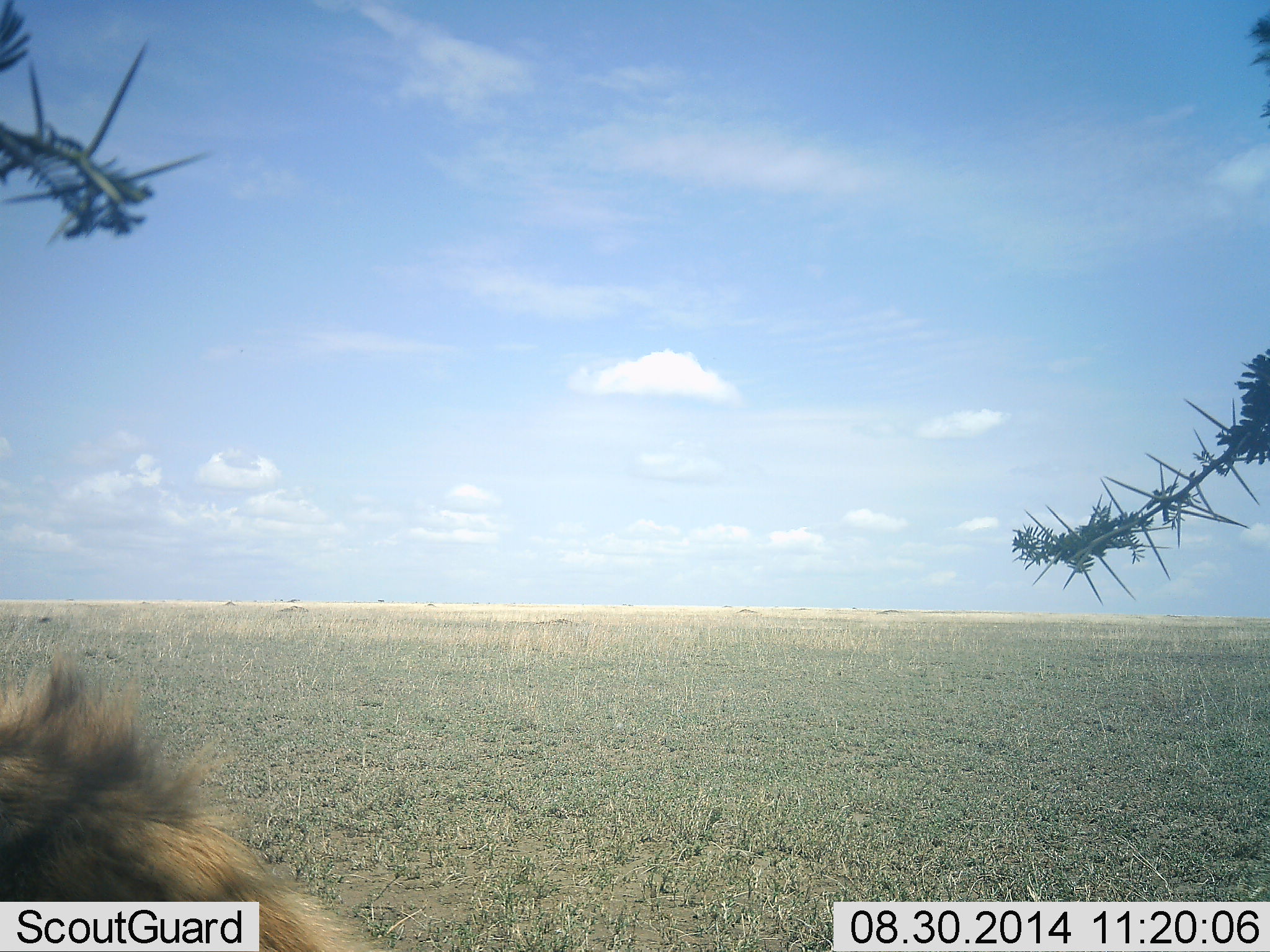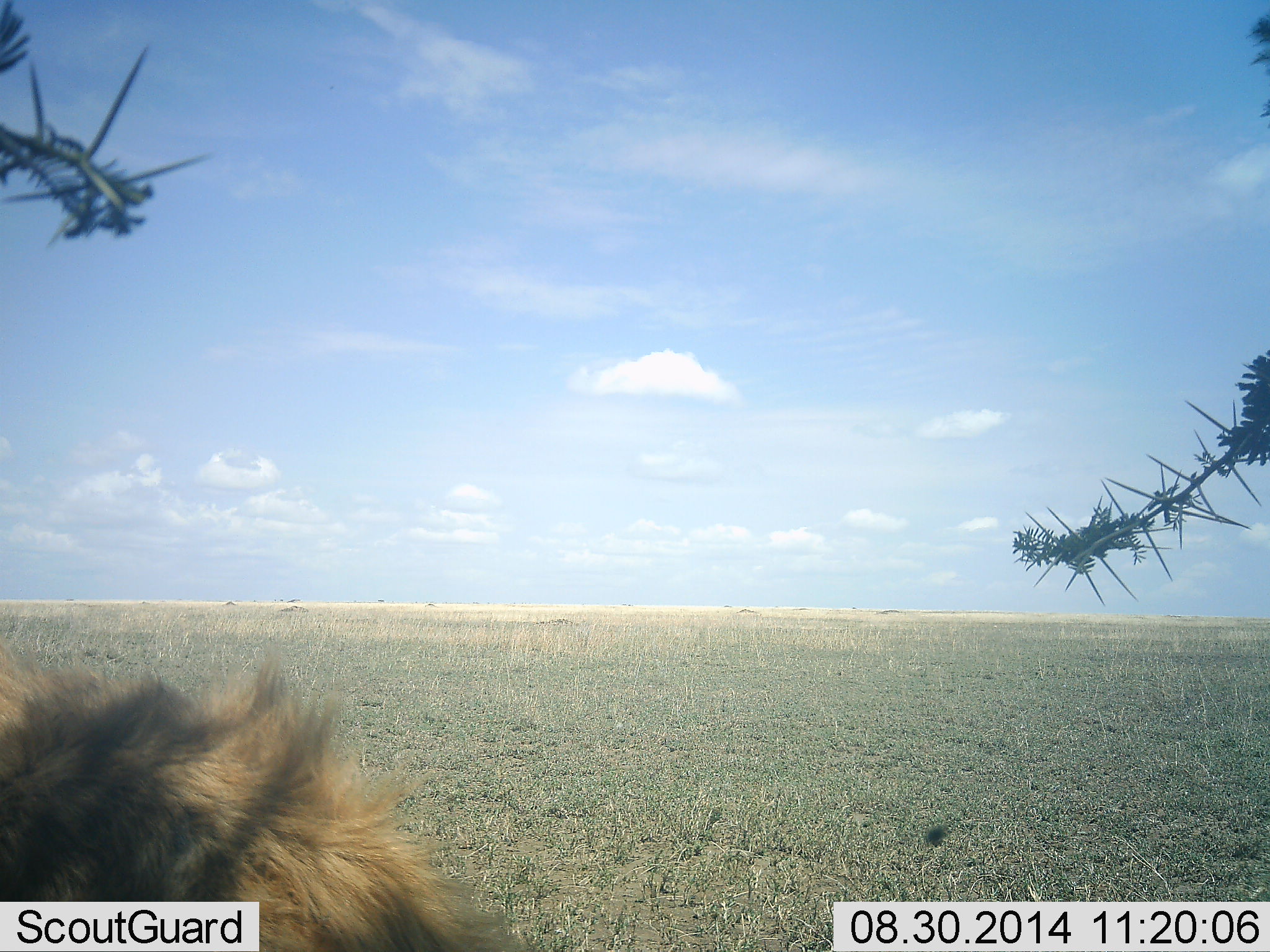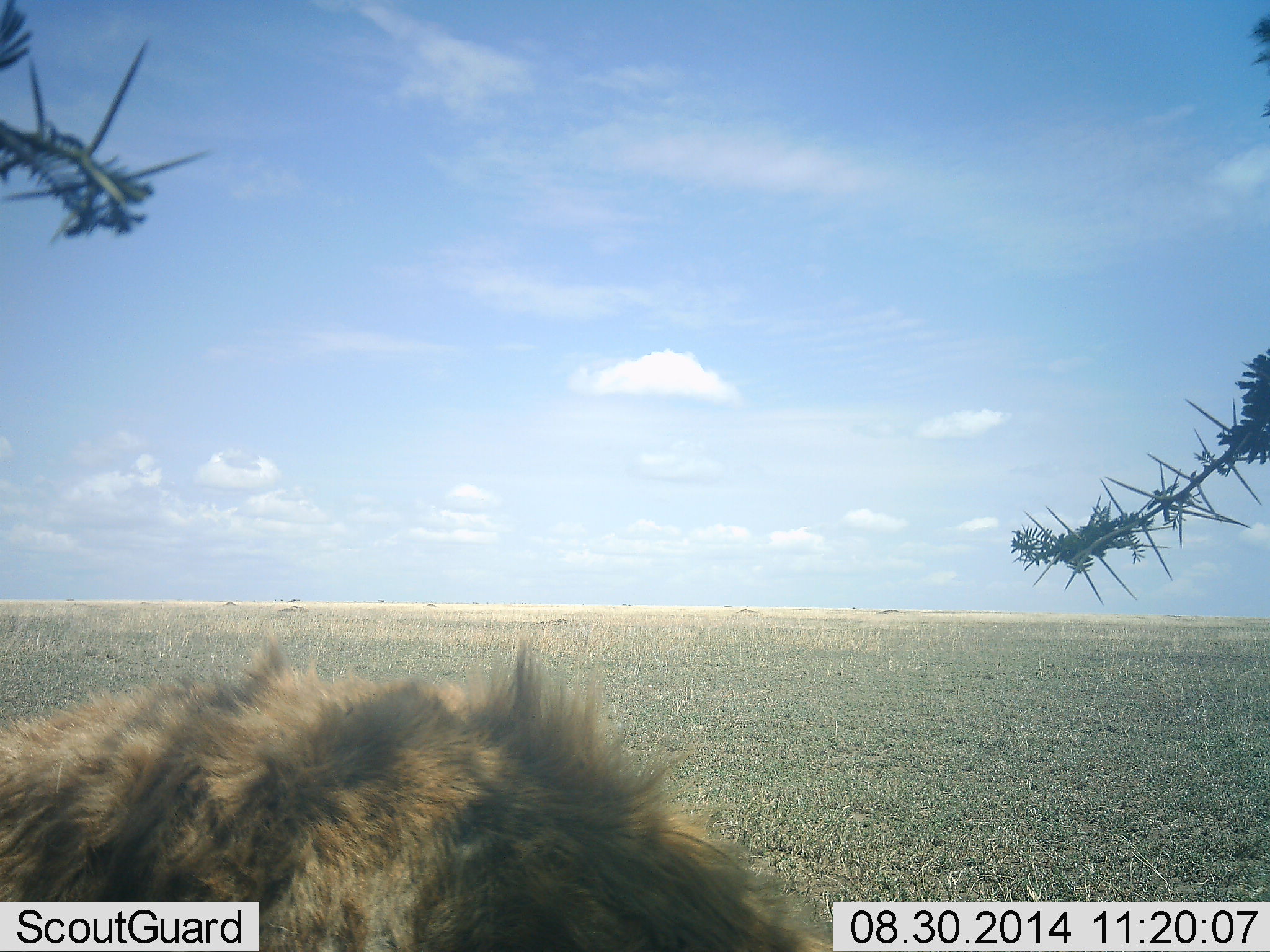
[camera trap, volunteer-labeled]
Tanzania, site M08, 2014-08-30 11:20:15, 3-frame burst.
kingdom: Animalia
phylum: Chordata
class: Mammalia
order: Carnivora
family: Felidae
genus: Panthera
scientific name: Panthera leo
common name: lion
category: lionmale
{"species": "lionmale (lion) (Panthera leo)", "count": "1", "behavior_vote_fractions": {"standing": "11%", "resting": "33%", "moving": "56%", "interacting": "11%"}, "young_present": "0%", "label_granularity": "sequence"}